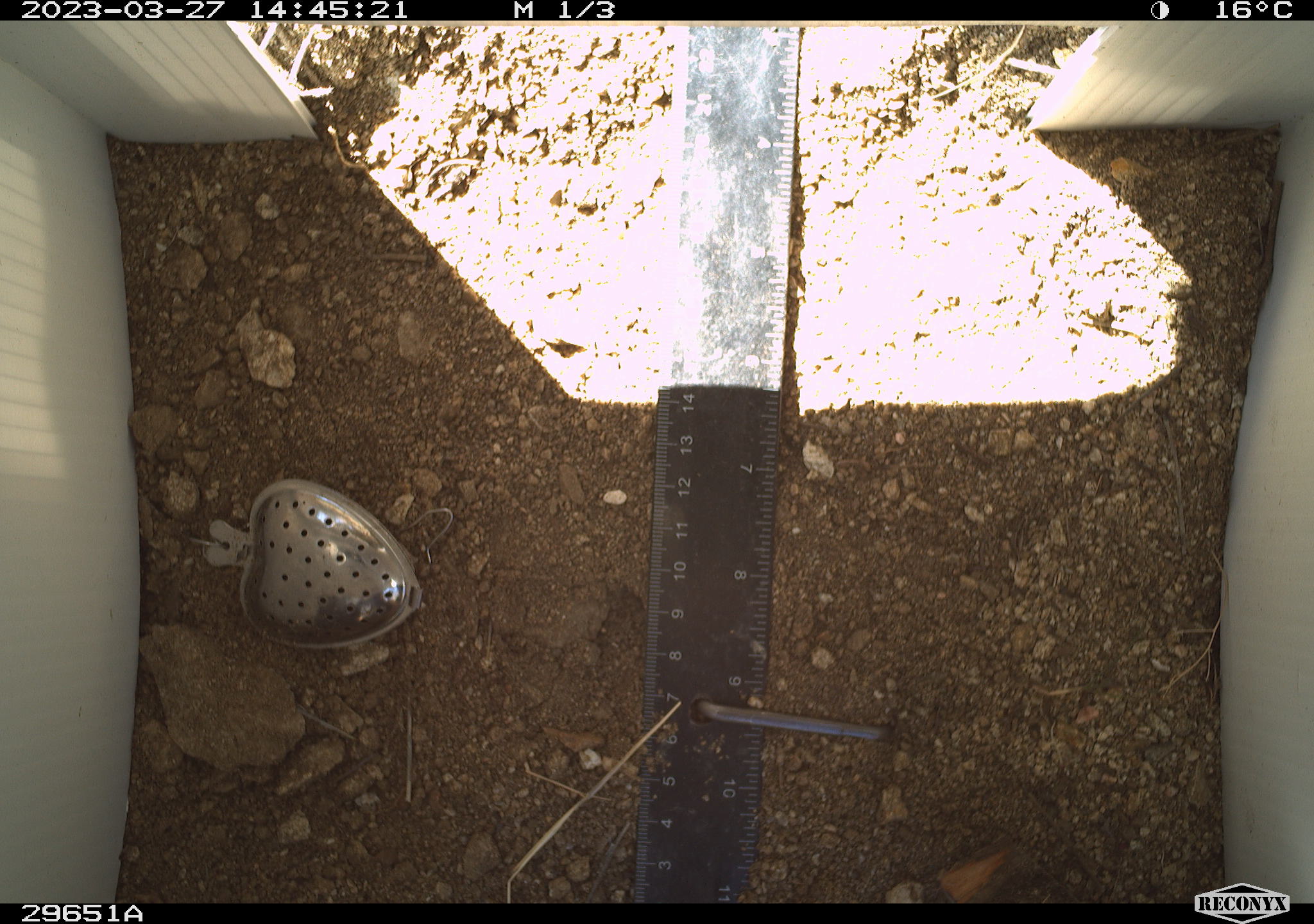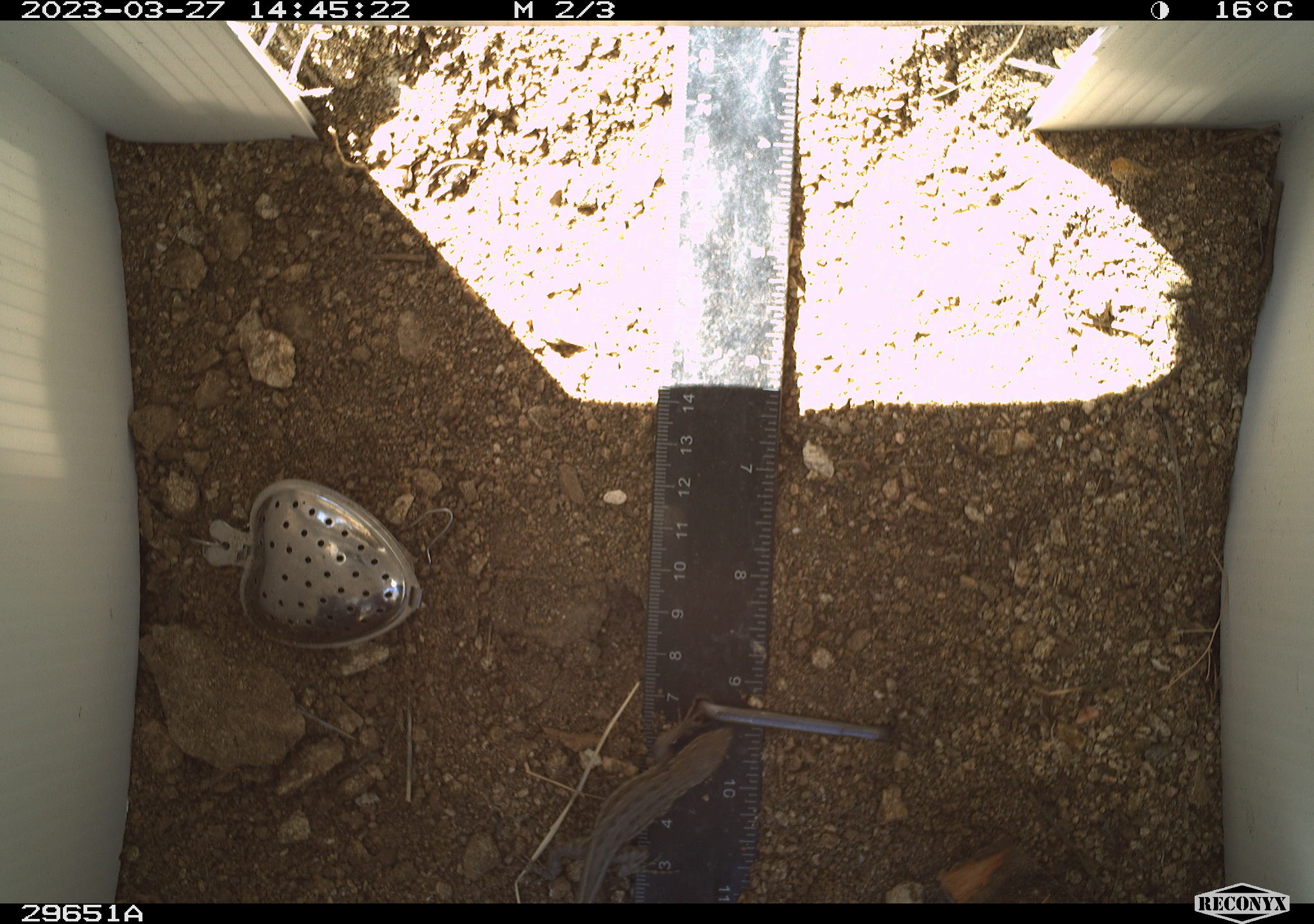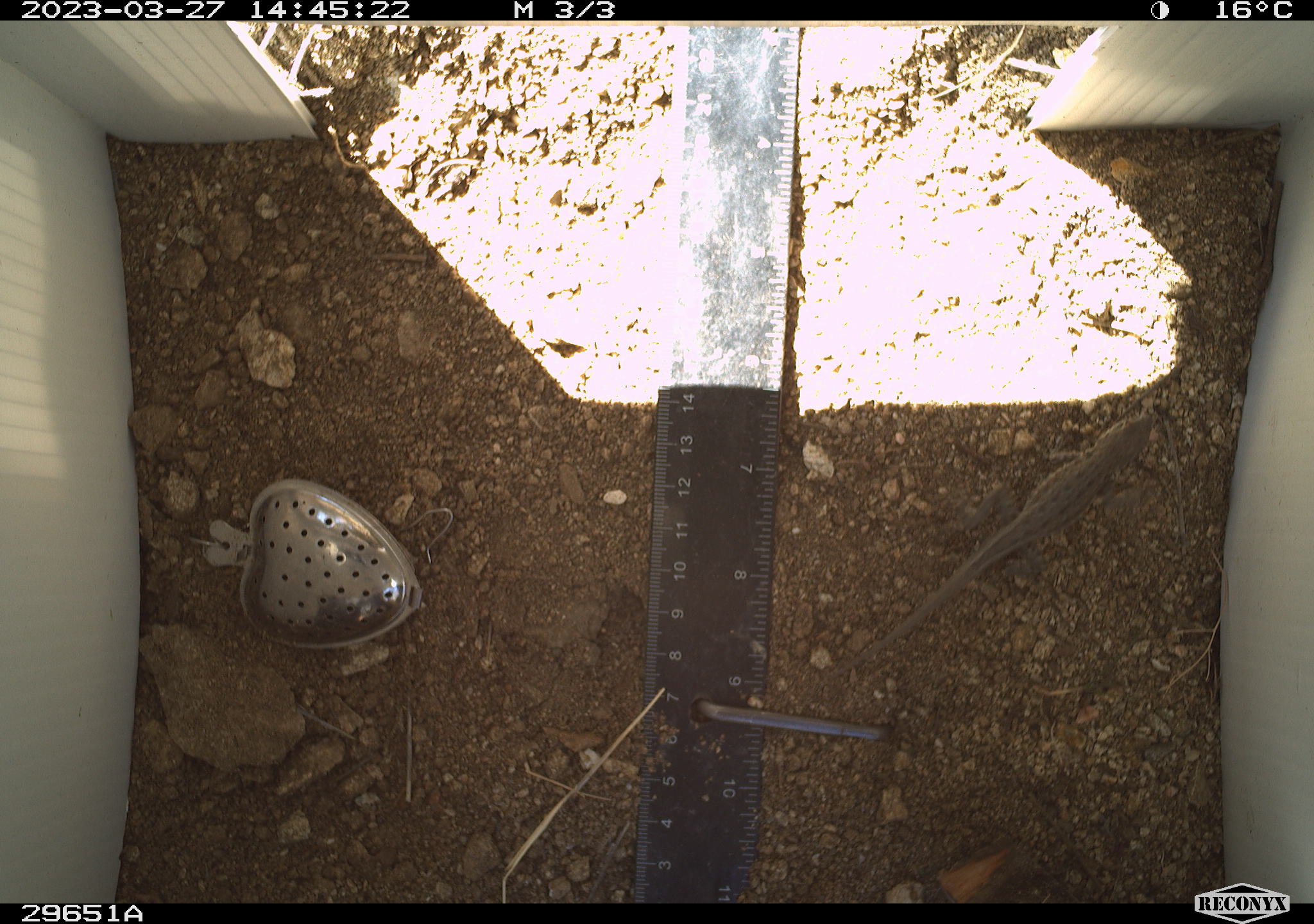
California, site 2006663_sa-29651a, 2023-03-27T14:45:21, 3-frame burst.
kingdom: Animalia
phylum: Chordata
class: Reptilia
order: Squamata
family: Phrynosomatidae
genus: Sceloporus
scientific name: Sceloporus graciosus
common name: common sagebrush lizard